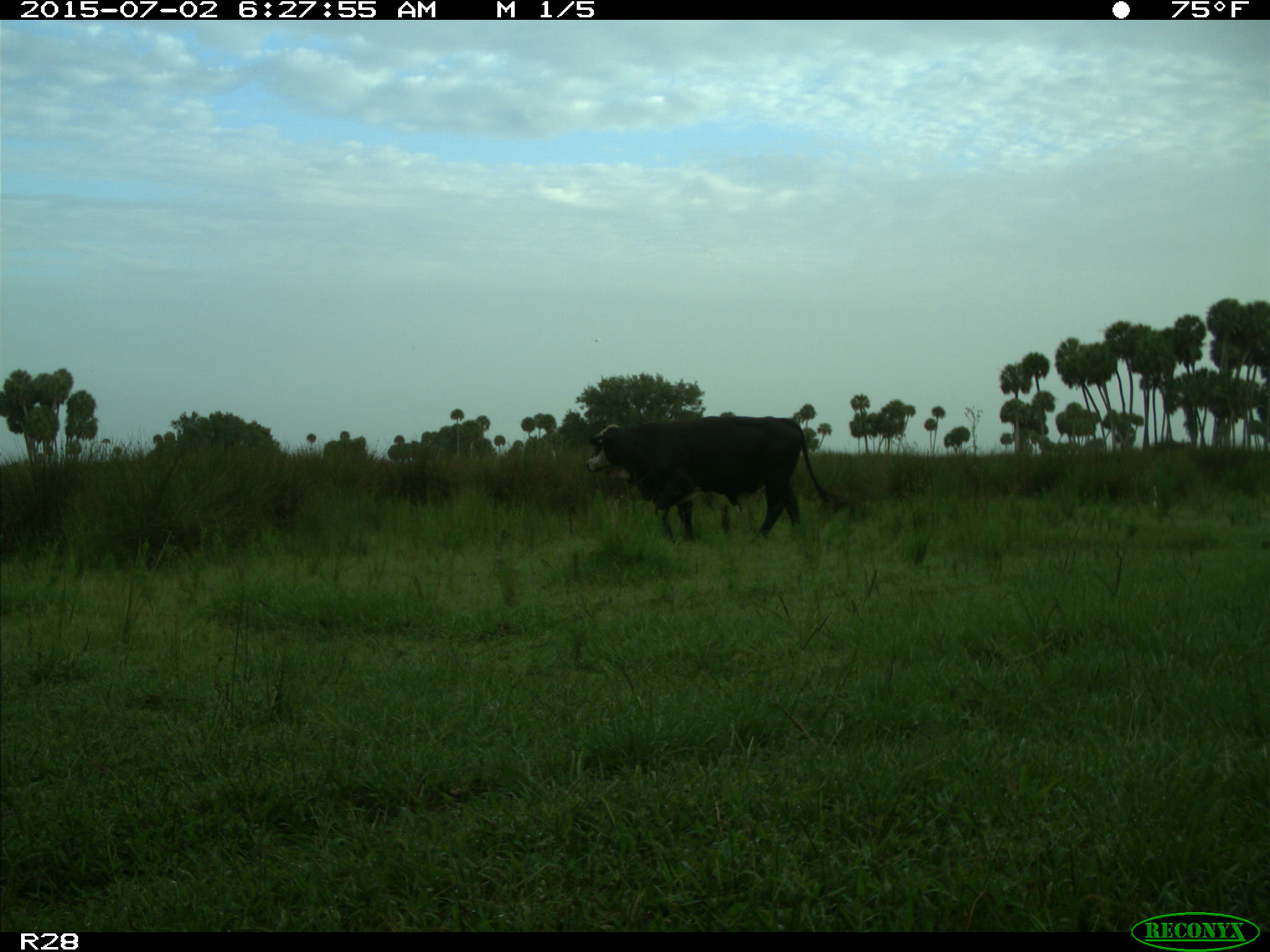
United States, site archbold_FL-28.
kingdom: Animalia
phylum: Chordata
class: Mammalia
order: Artiodactyla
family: Bovidae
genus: Bos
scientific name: Bos taurus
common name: domestic cow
Bos taurus (domestic cow).